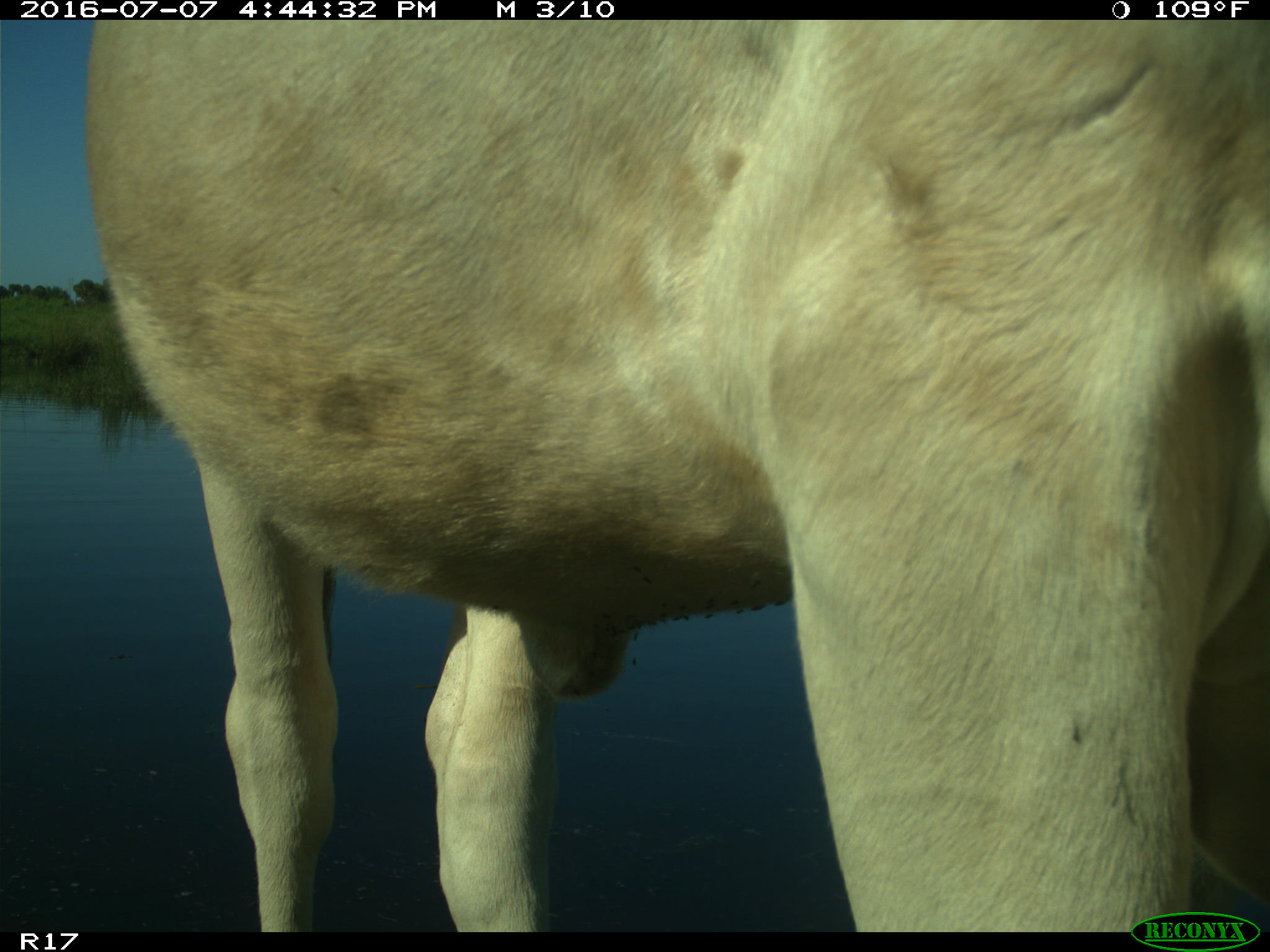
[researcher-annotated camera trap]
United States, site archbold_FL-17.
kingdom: Animalia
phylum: Chordata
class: Mammalia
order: Artiodactyla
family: Bovidae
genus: Bos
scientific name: Bos taurus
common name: domestic cow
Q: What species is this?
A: Bos taurus (domestic cow).